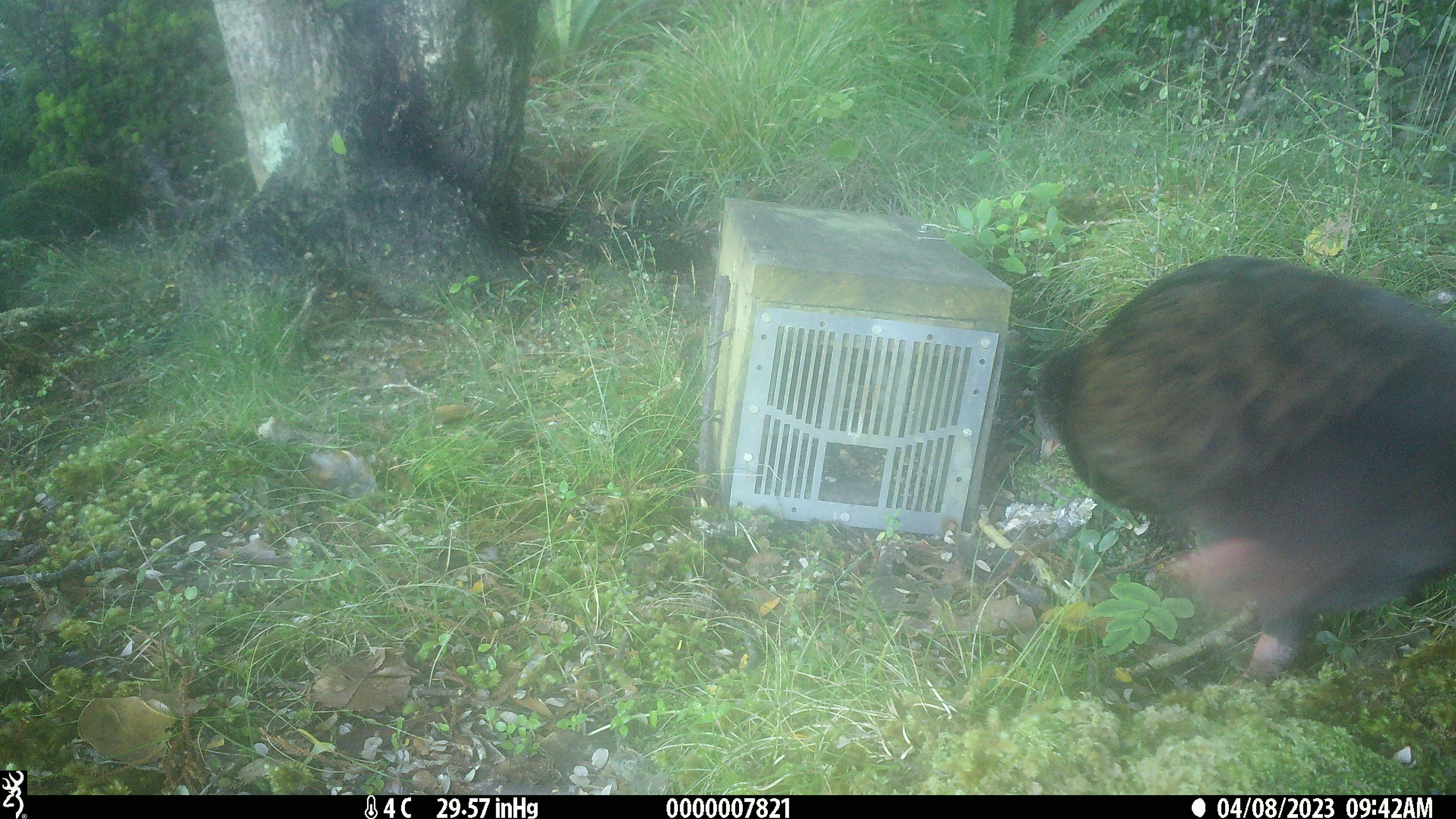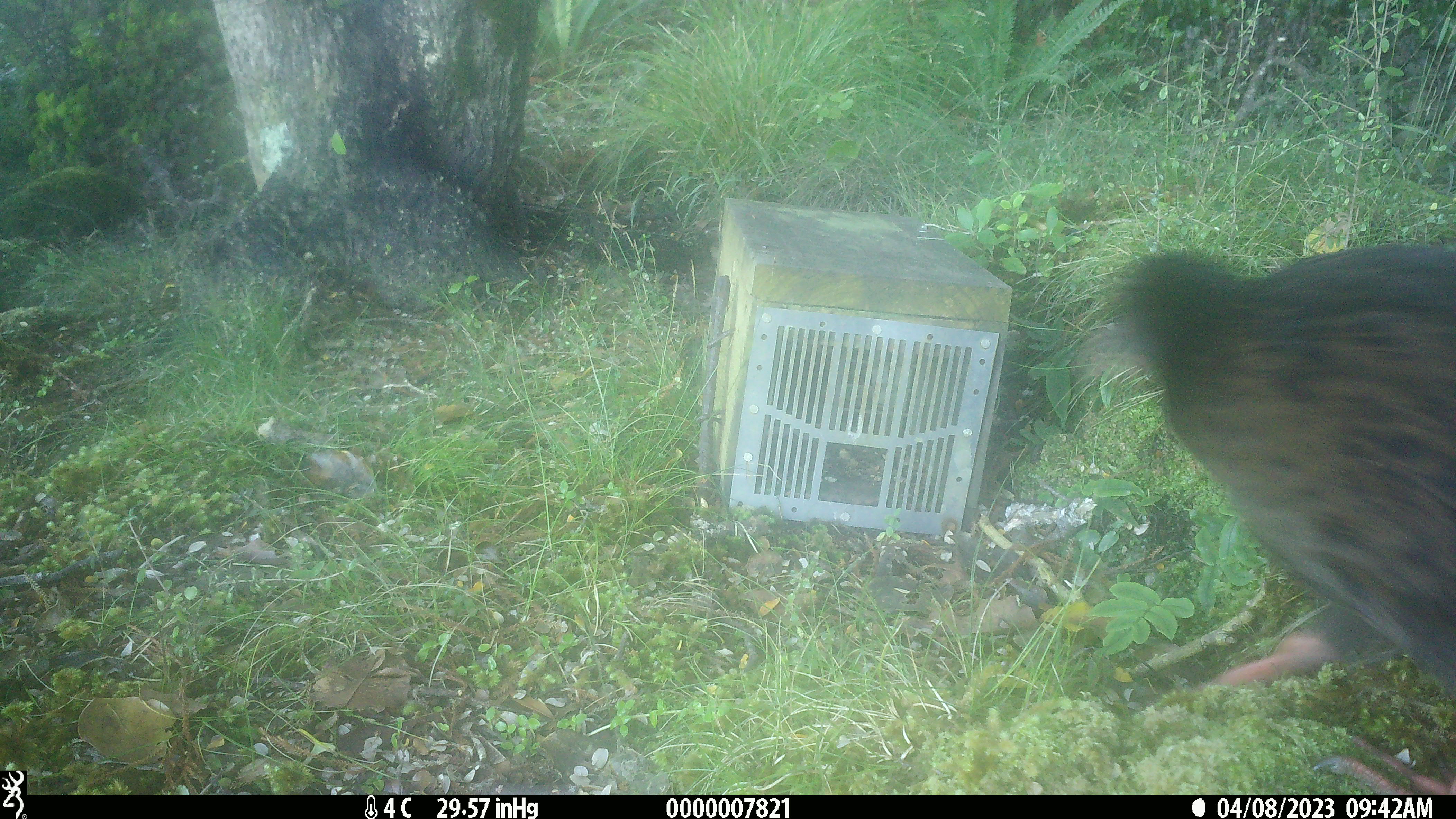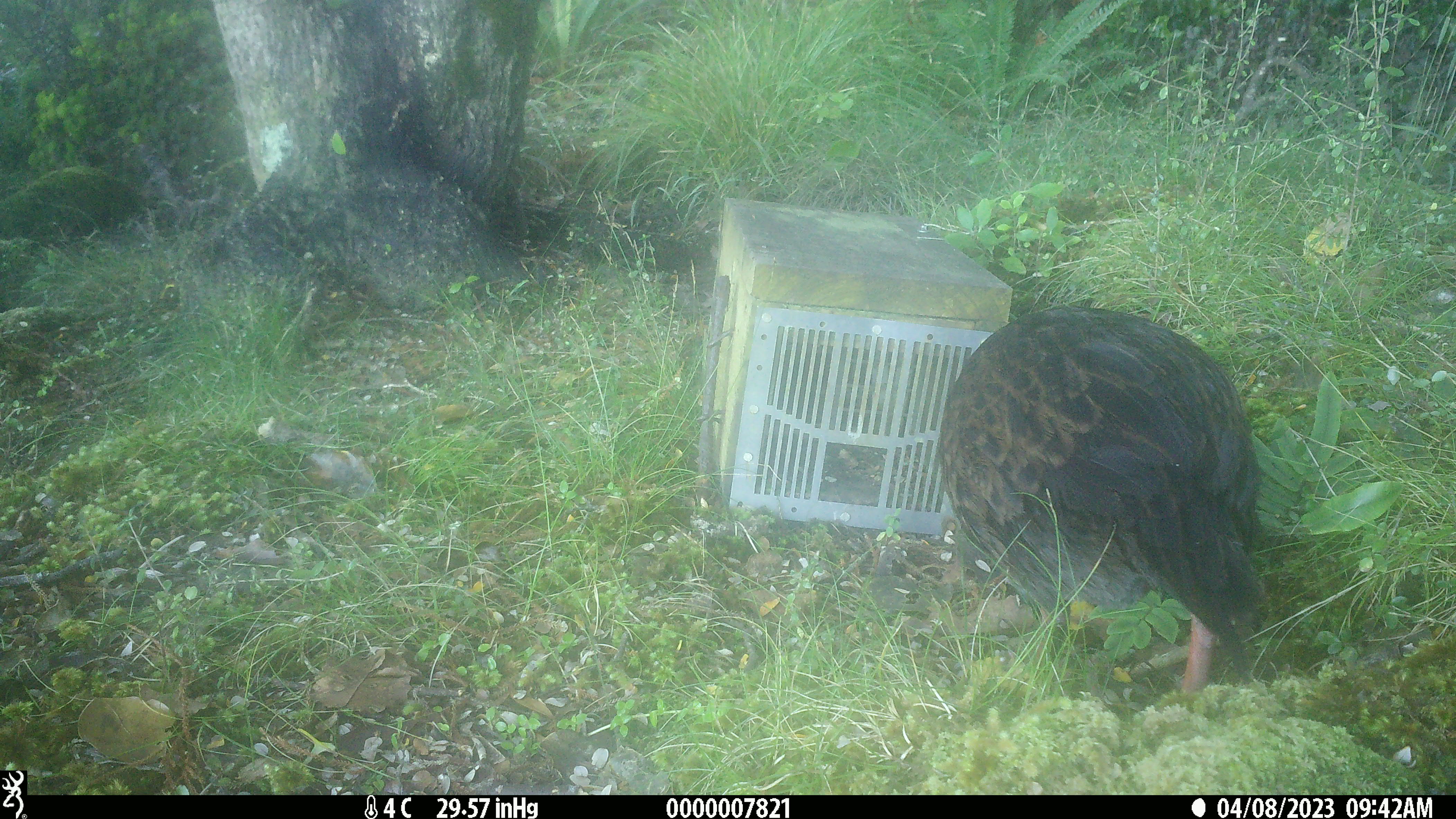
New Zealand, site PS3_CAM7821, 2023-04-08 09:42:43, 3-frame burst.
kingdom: Animalia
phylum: Chordata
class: Aves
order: Gruiformes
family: Rallidae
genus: Gallirallus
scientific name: Gallirallus australis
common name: weka